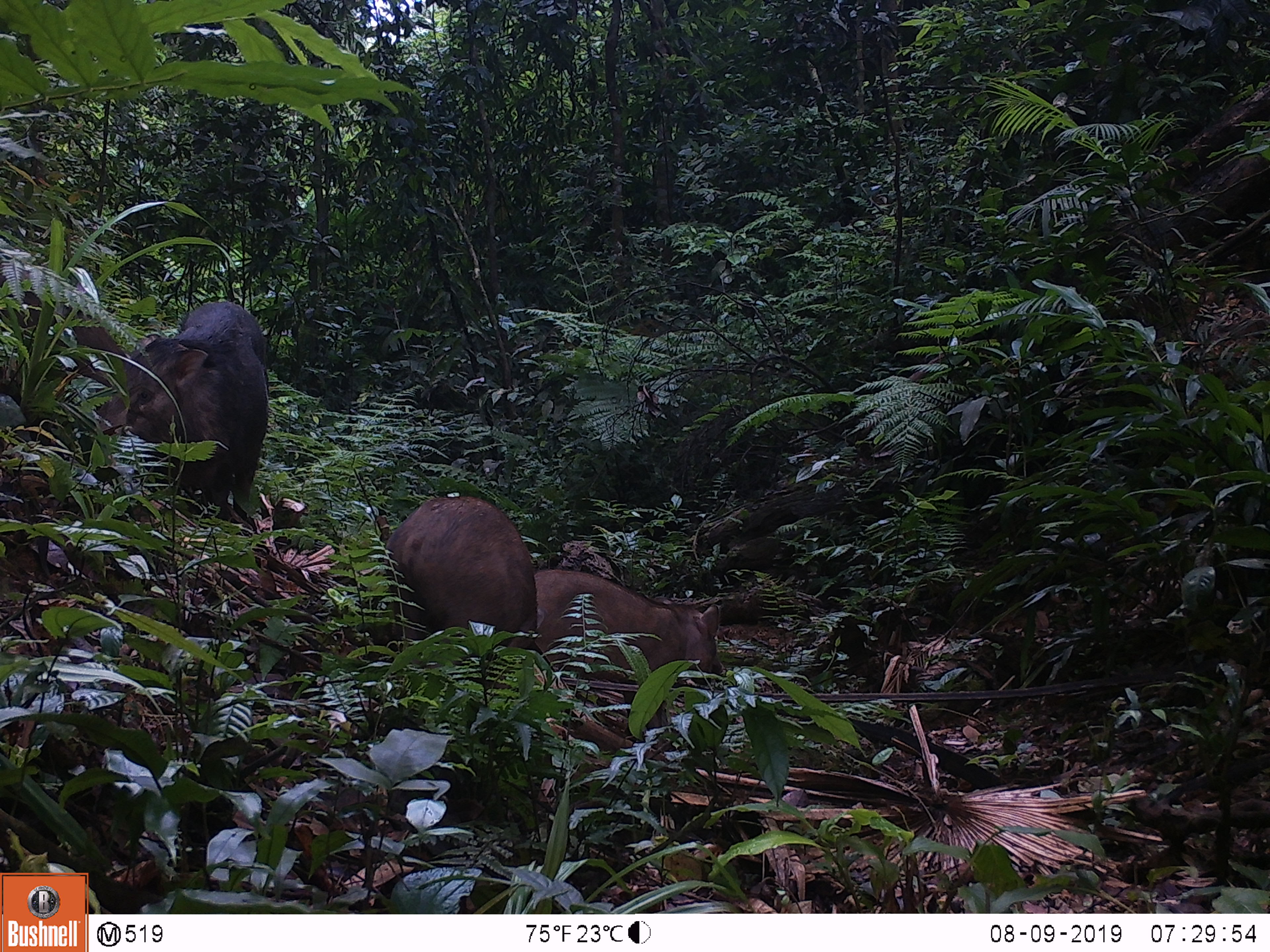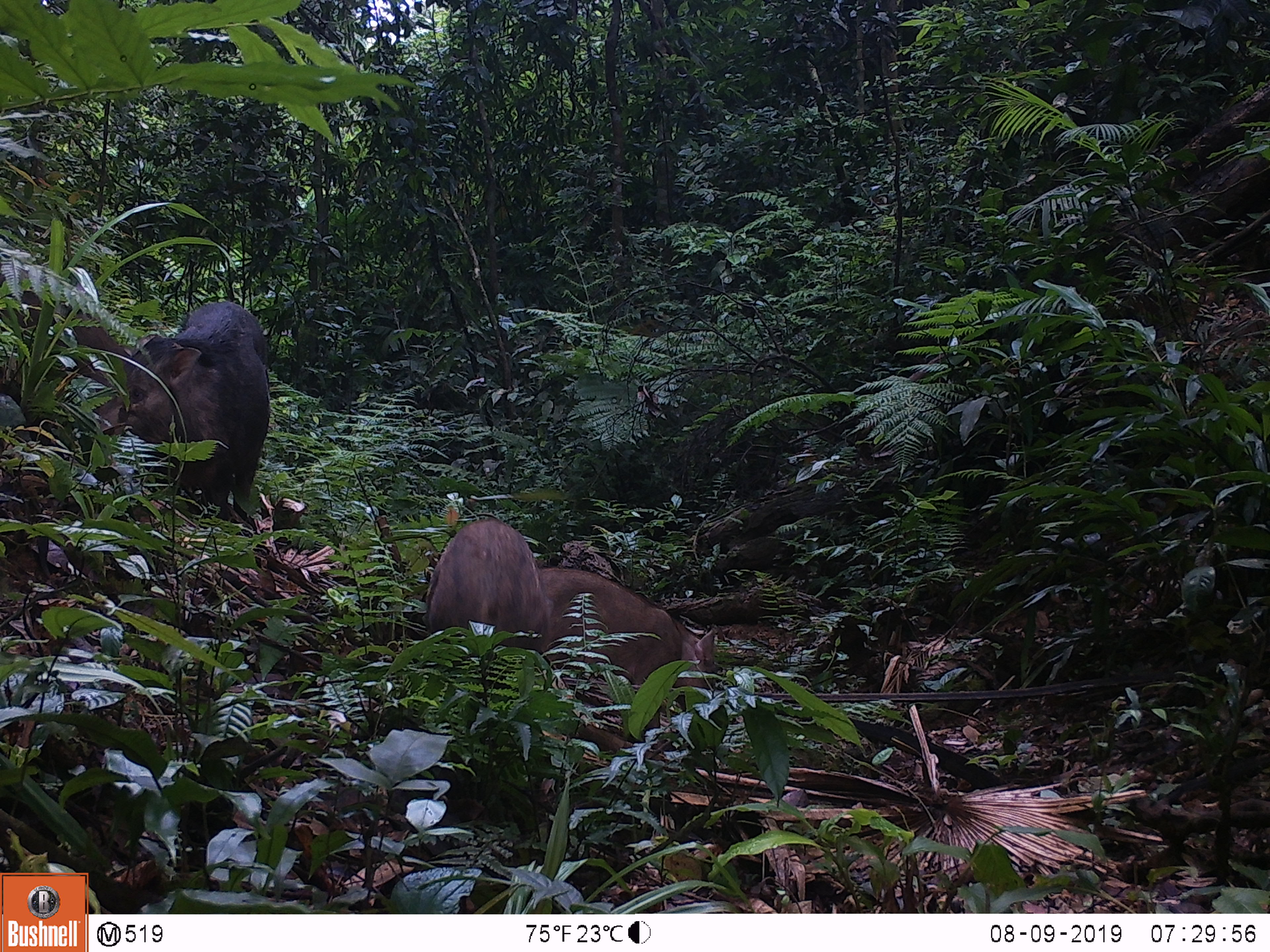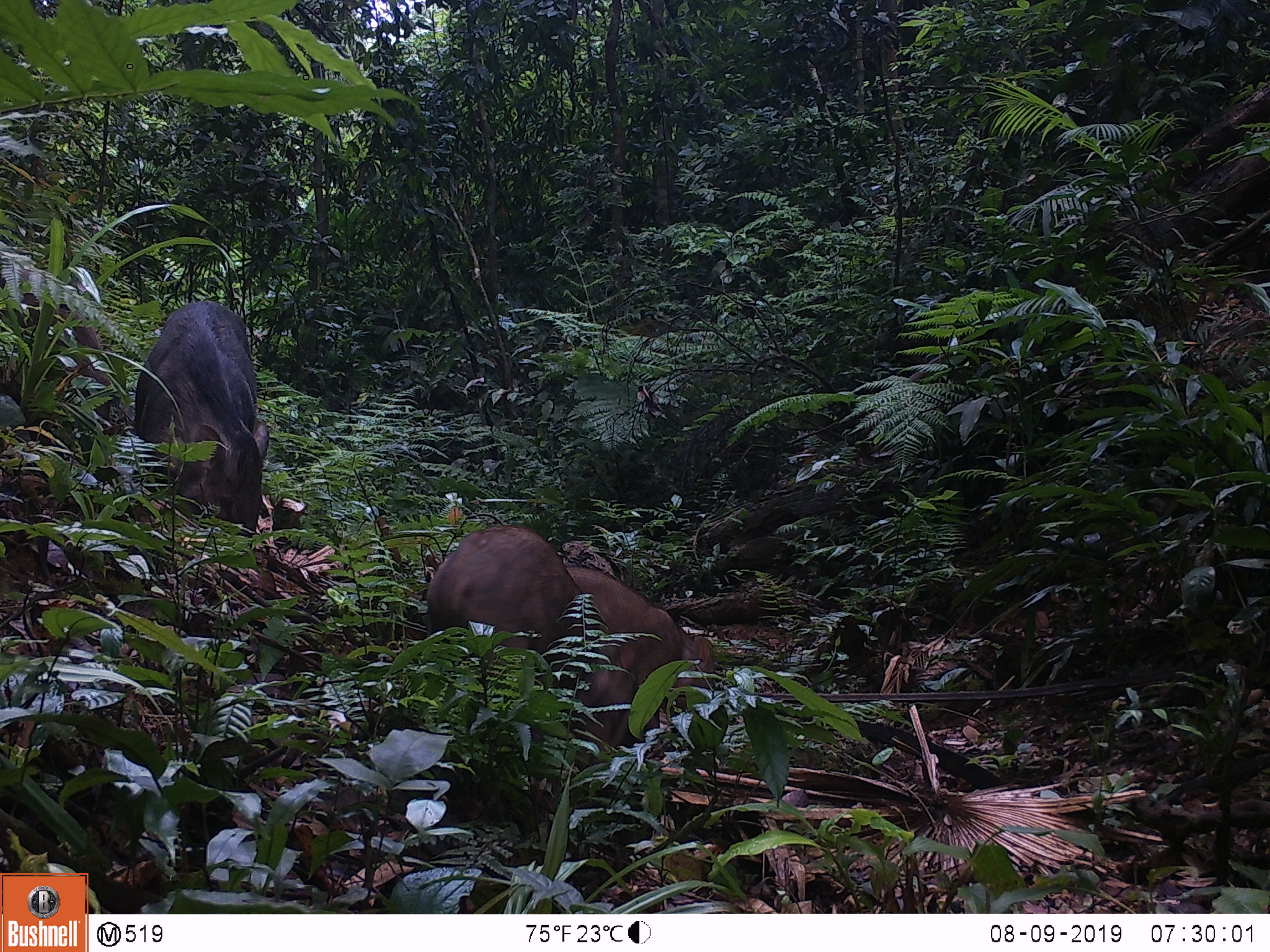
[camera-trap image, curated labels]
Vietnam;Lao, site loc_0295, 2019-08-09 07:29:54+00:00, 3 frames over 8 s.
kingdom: Animalia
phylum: Chordata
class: Mammalia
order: Artiodactyla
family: Suidae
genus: Sus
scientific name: Sus scrofa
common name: eurasian wild pig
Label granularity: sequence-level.